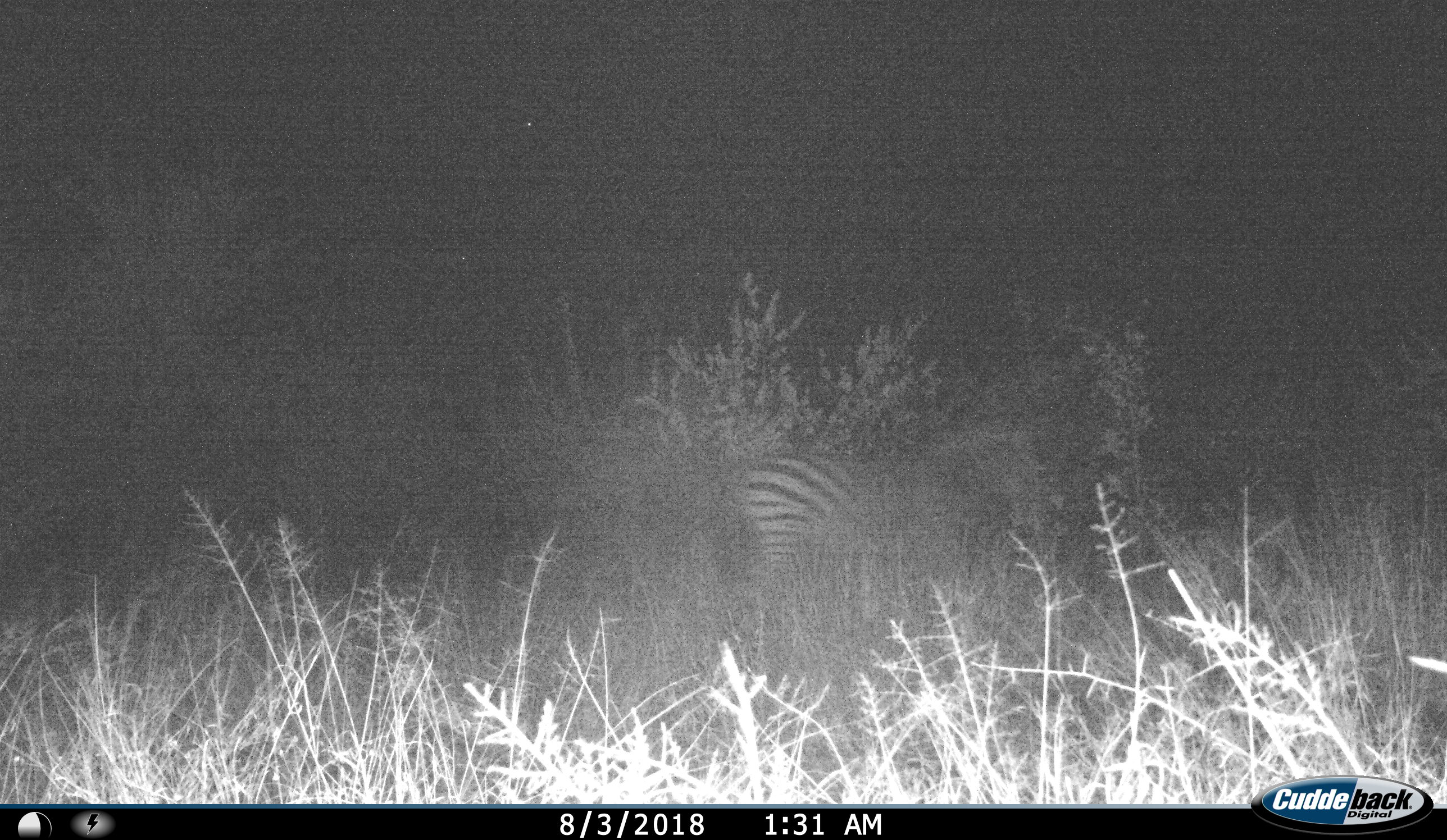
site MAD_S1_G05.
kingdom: Animalia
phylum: Chordata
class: Mammalia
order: Perissodactyla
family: Equidae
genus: Equus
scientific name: Equus quagga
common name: plains zebra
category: zebraplains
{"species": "zebraplains (plains zebra) (Equus quagga)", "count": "1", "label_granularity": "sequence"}